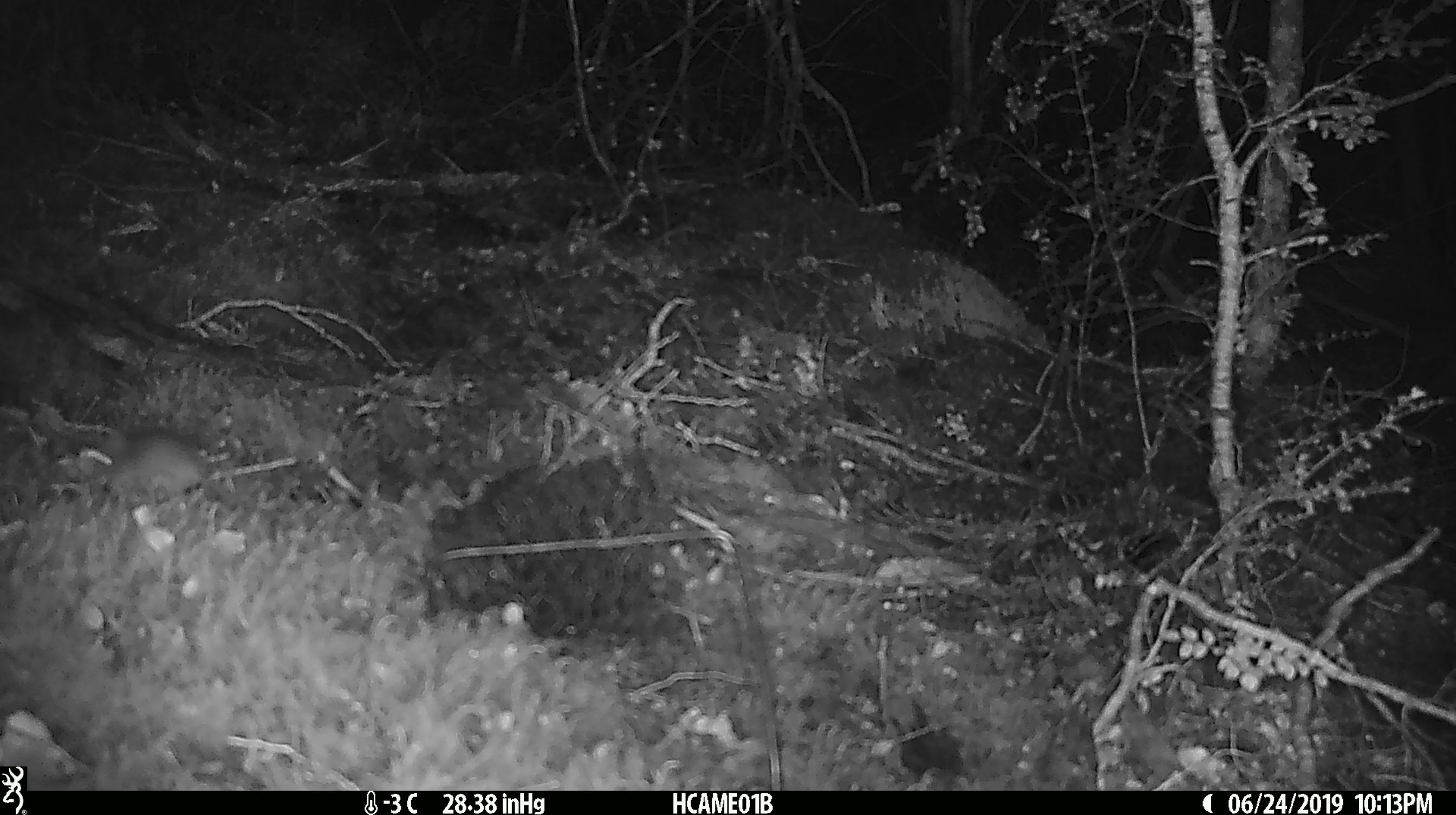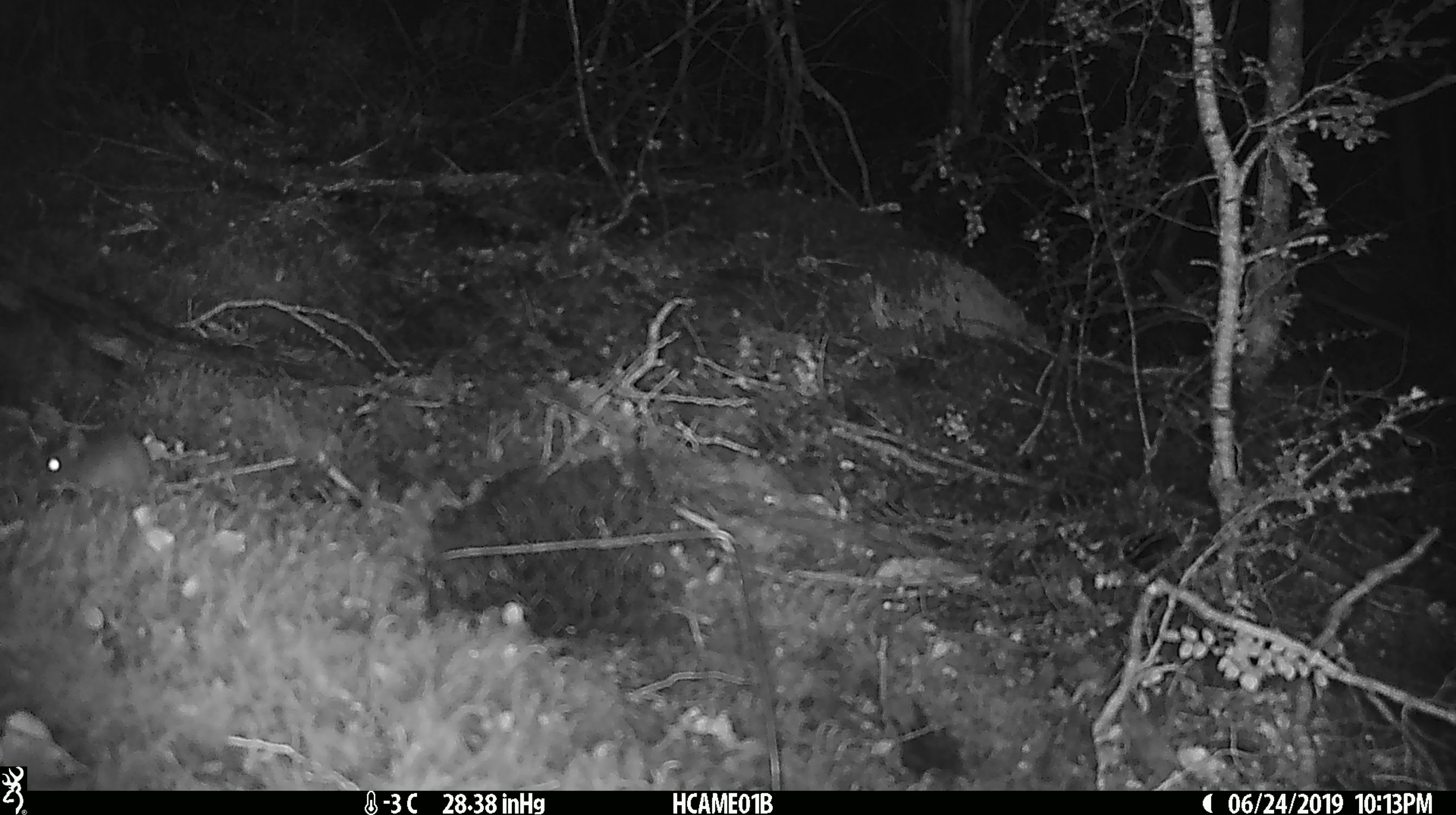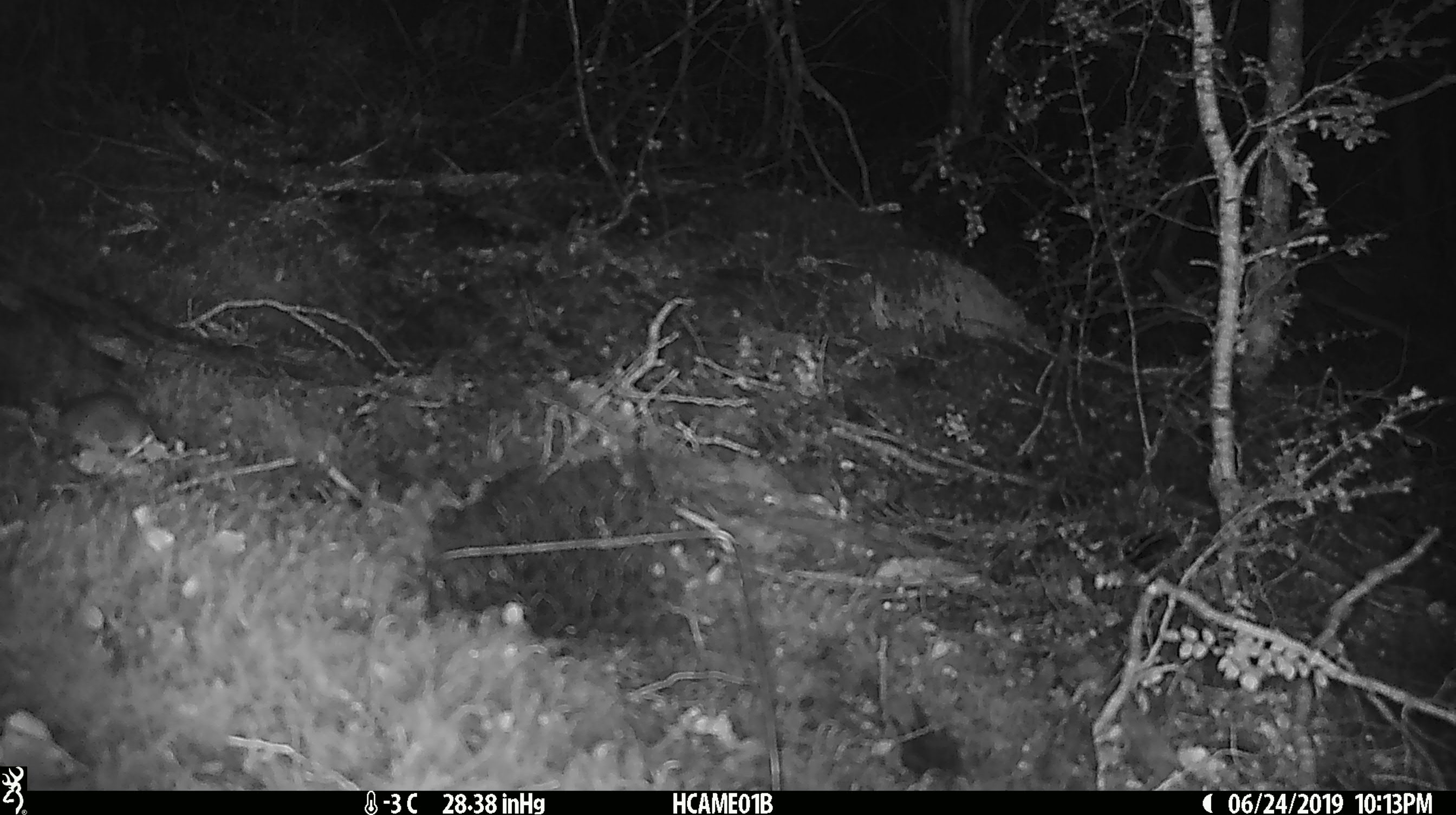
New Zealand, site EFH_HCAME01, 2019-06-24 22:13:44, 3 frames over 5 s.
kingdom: Animalia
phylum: Chordata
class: Mammalia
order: Rodentia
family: Muridae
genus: Mus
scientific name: Mus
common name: mouse